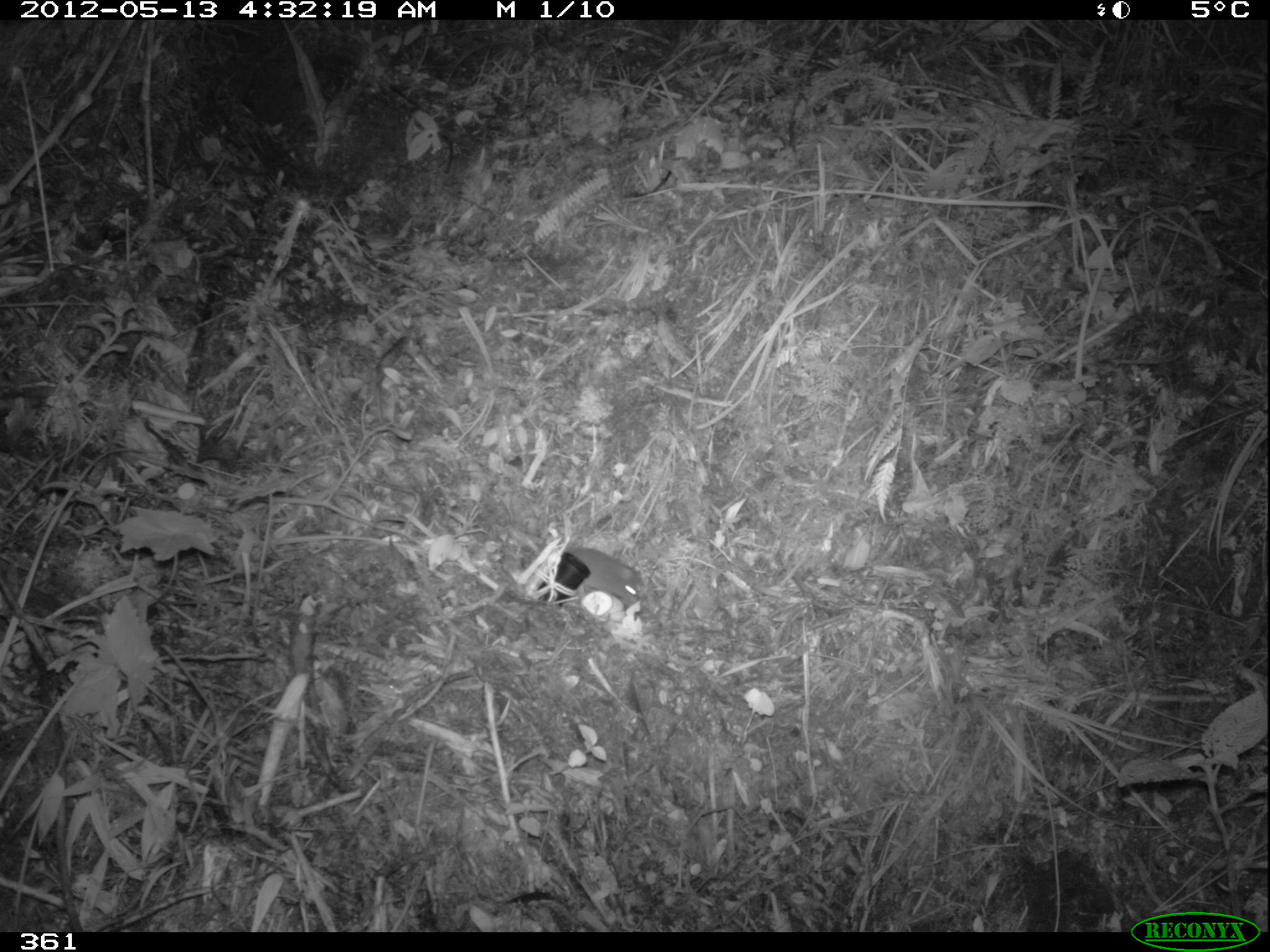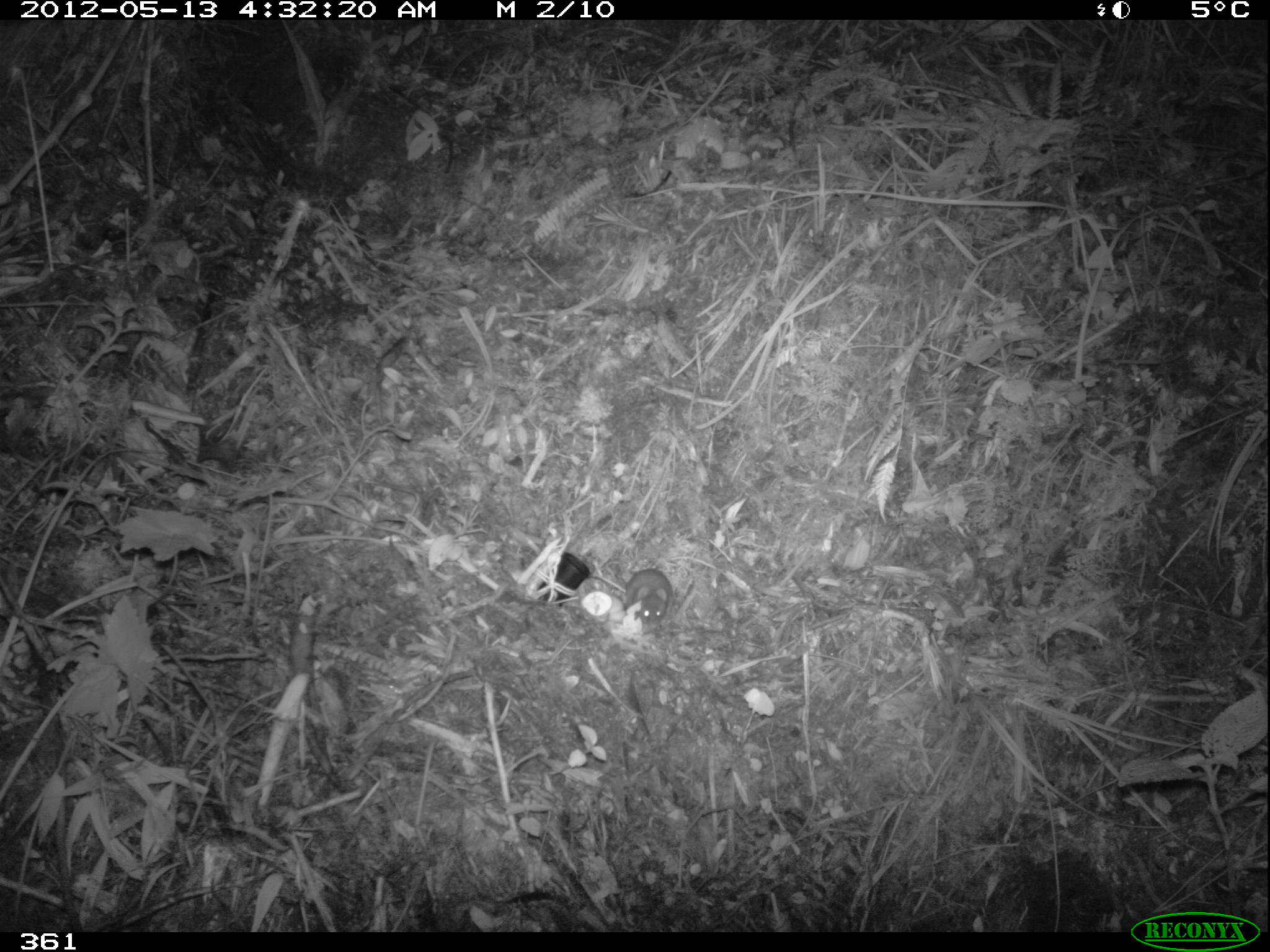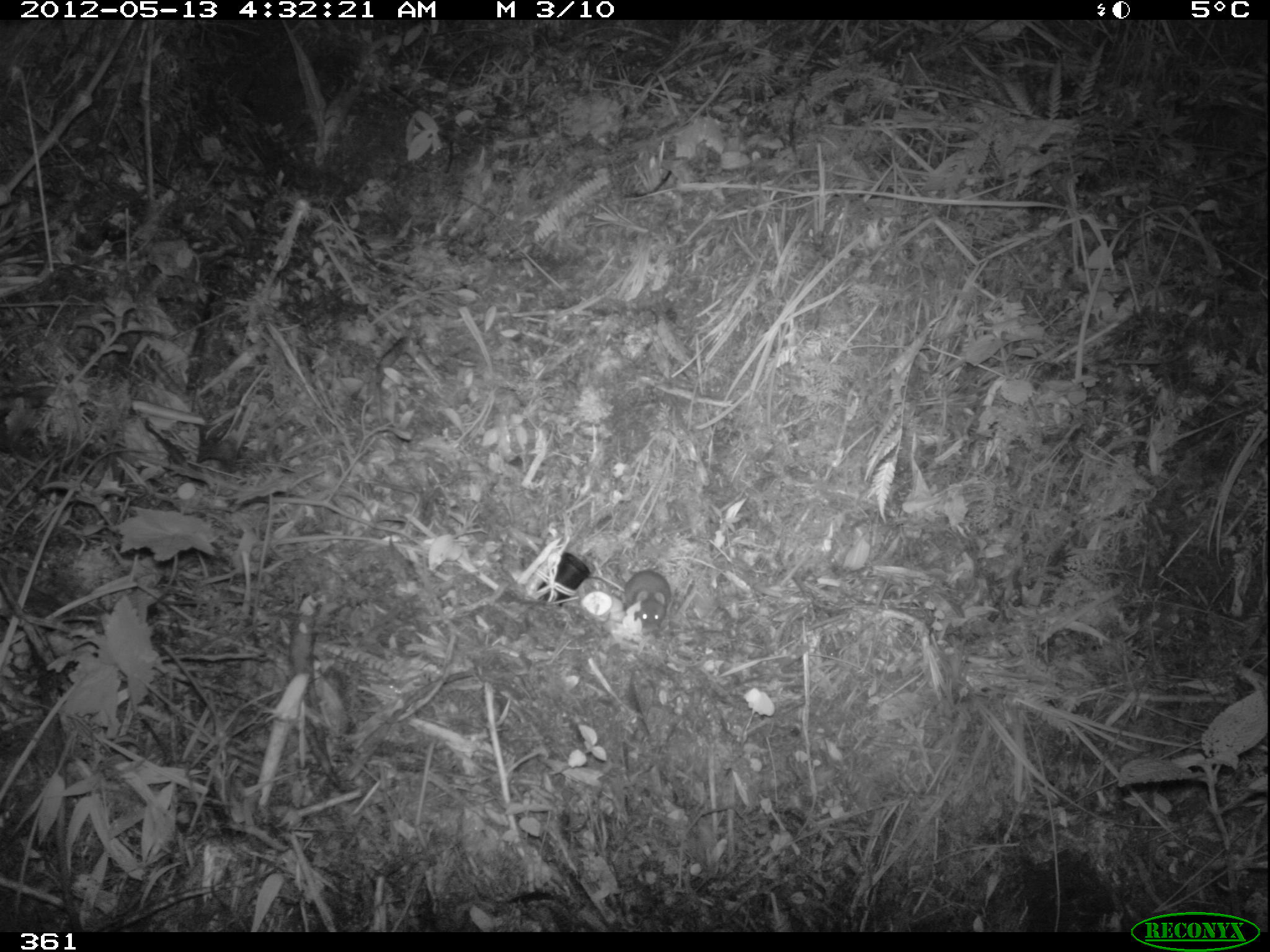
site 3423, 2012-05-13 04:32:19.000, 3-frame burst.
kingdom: Animalia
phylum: Chordata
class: Mammalia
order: Rodentia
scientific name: Rodentia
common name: rodents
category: unknown rodent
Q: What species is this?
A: Unknown rodent (rodents) (Rodentia).